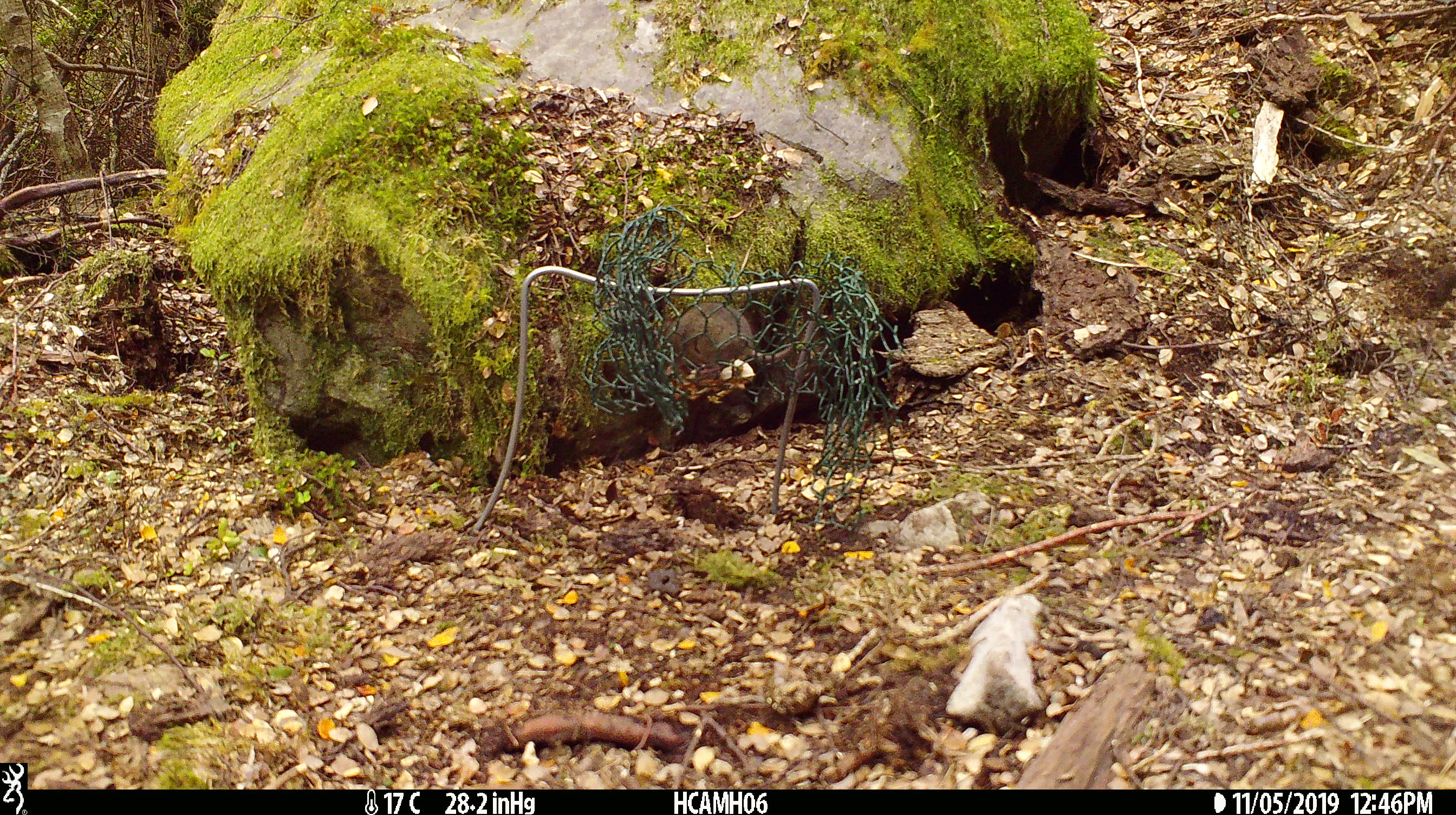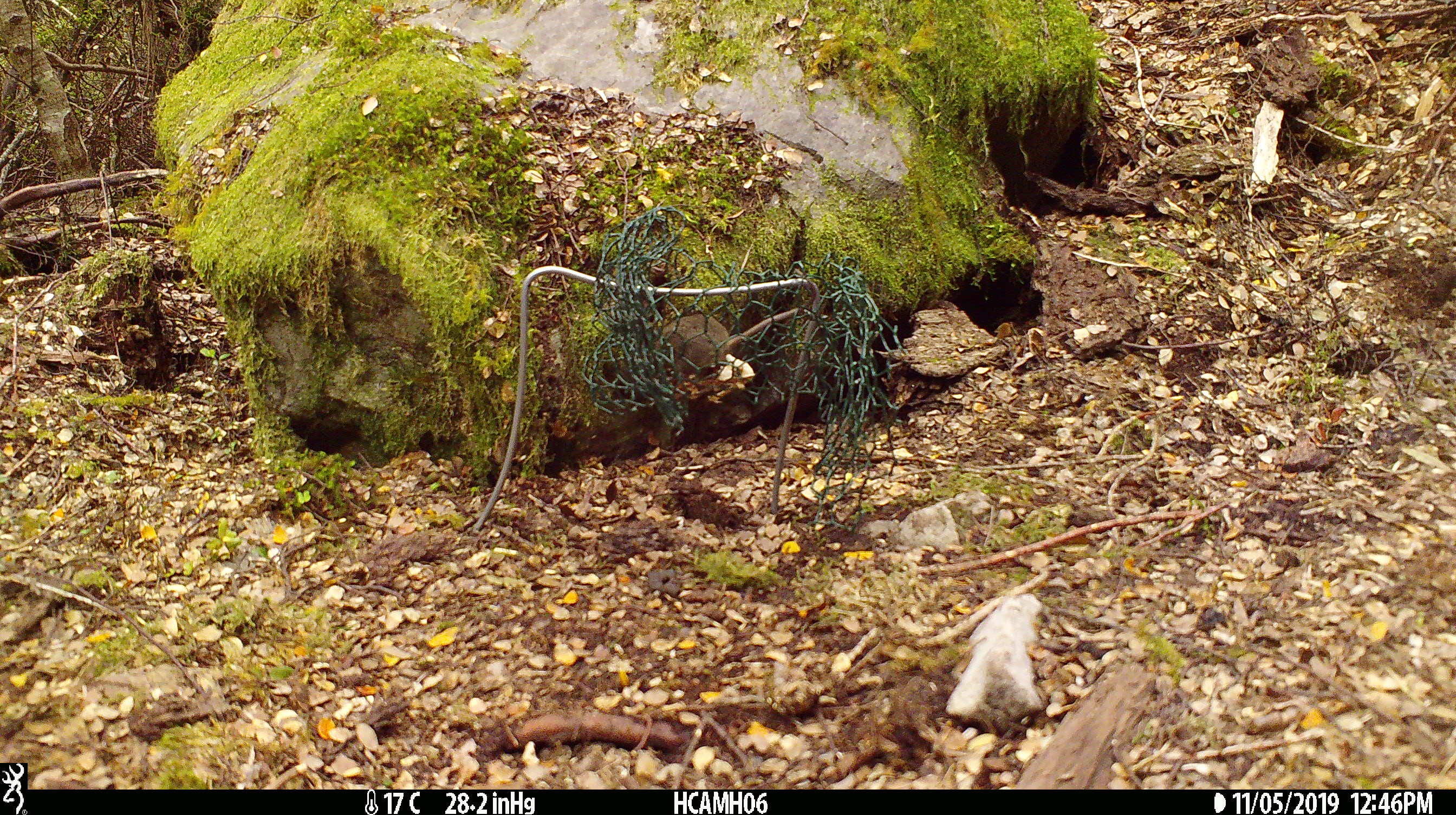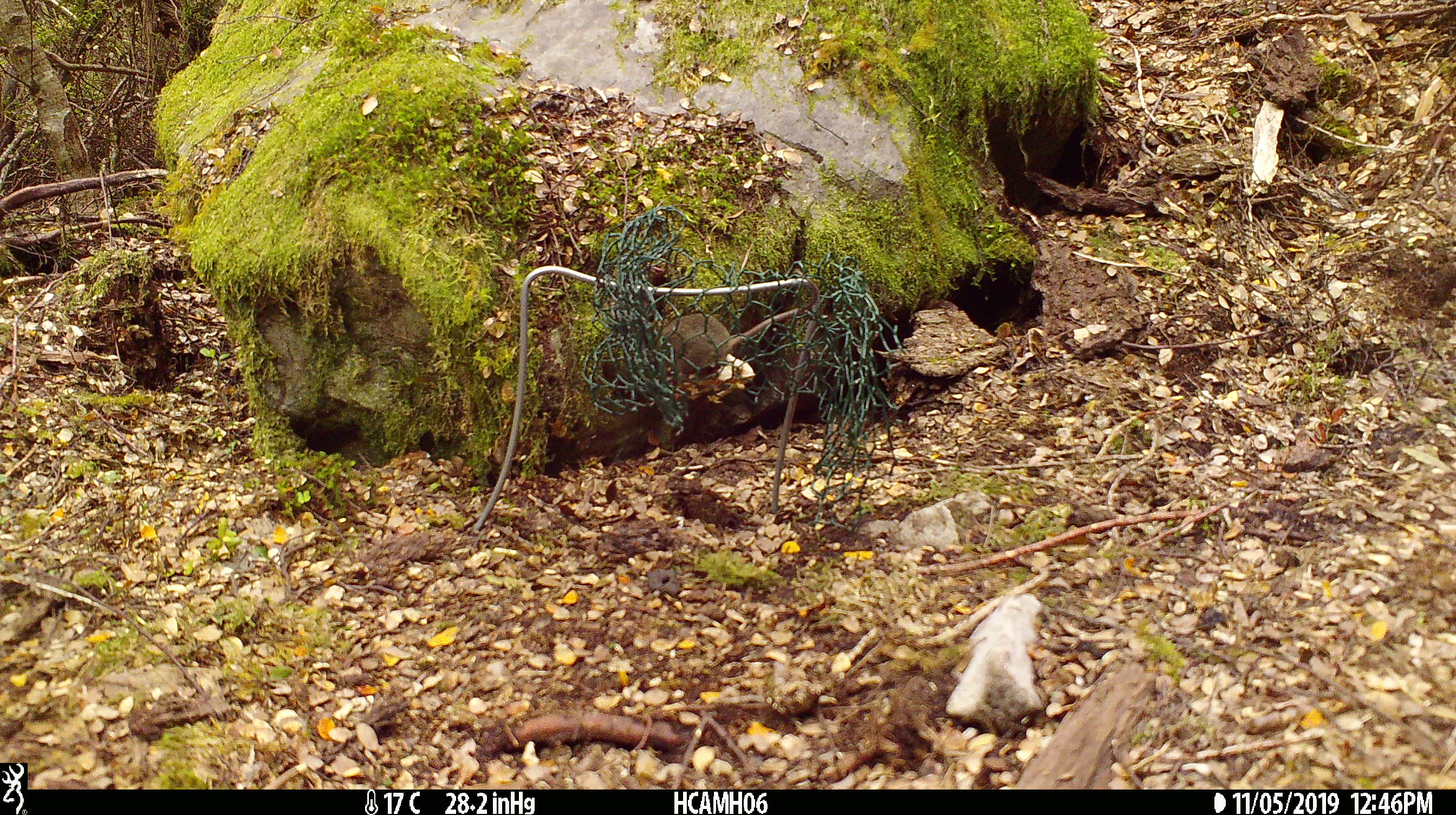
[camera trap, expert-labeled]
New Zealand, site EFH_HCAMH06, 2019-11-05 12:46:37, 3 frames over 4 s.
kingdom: Animalia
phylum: Chordata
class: Mammalia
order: Rodentia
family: Muridae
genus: Mus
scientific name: Mus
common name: mouse